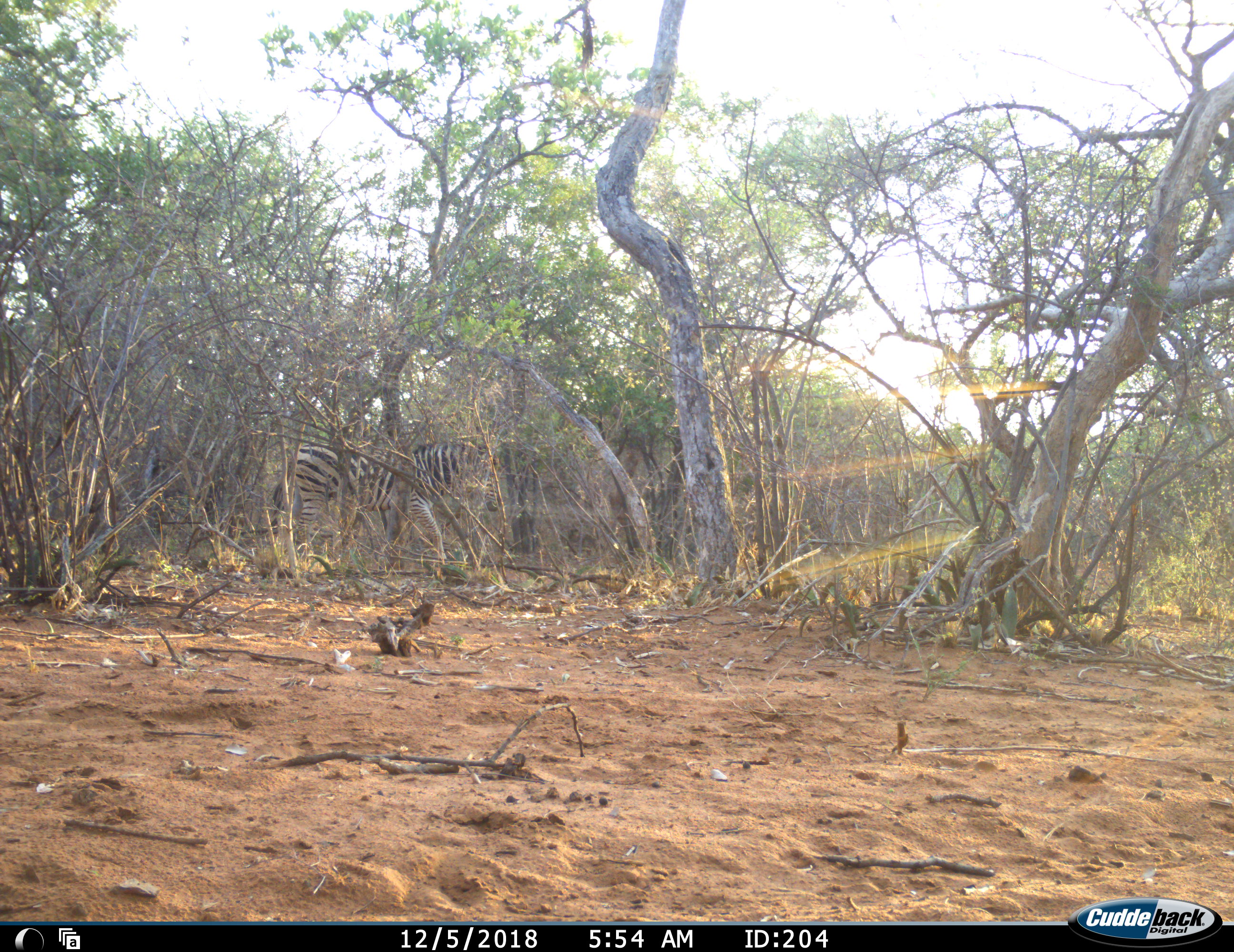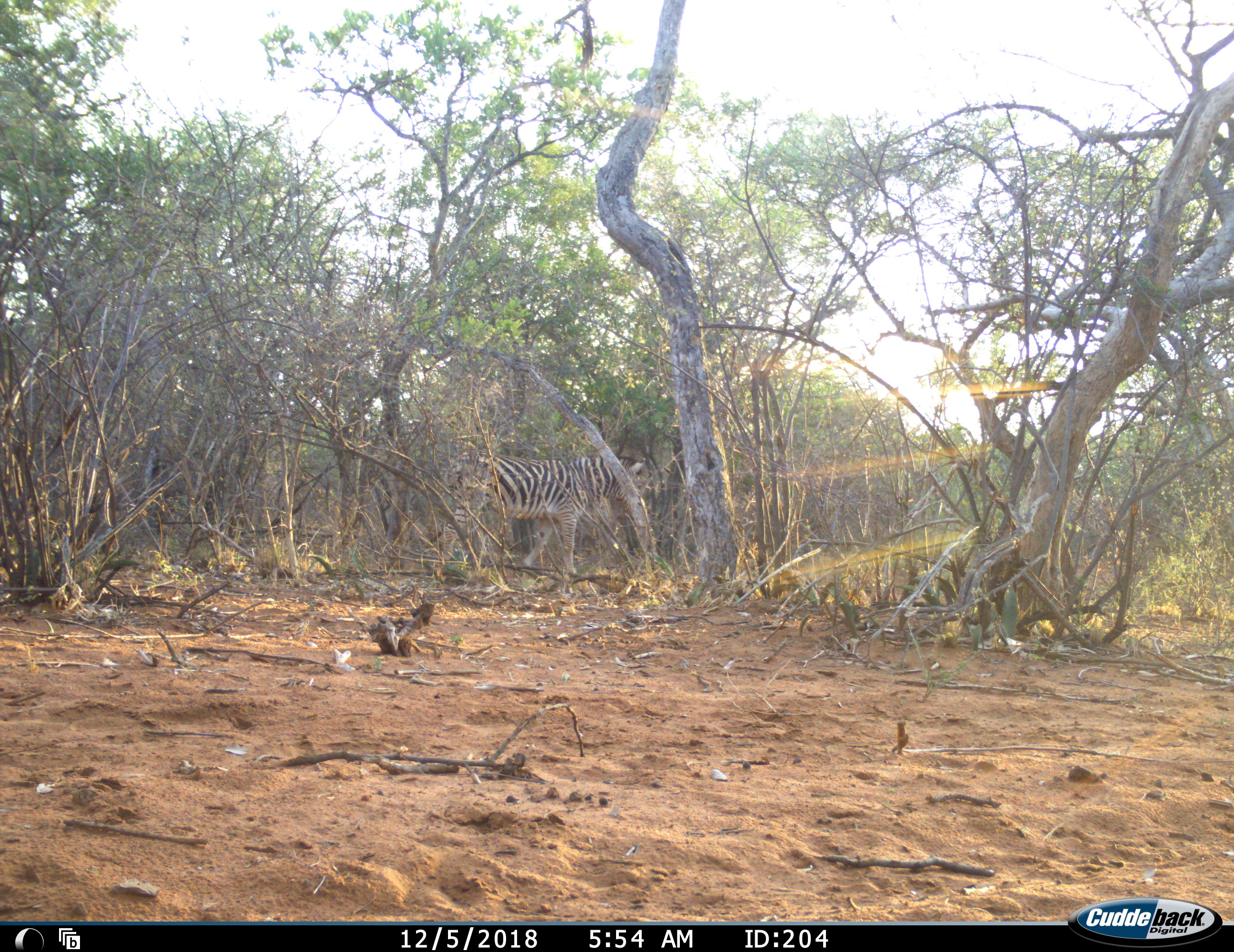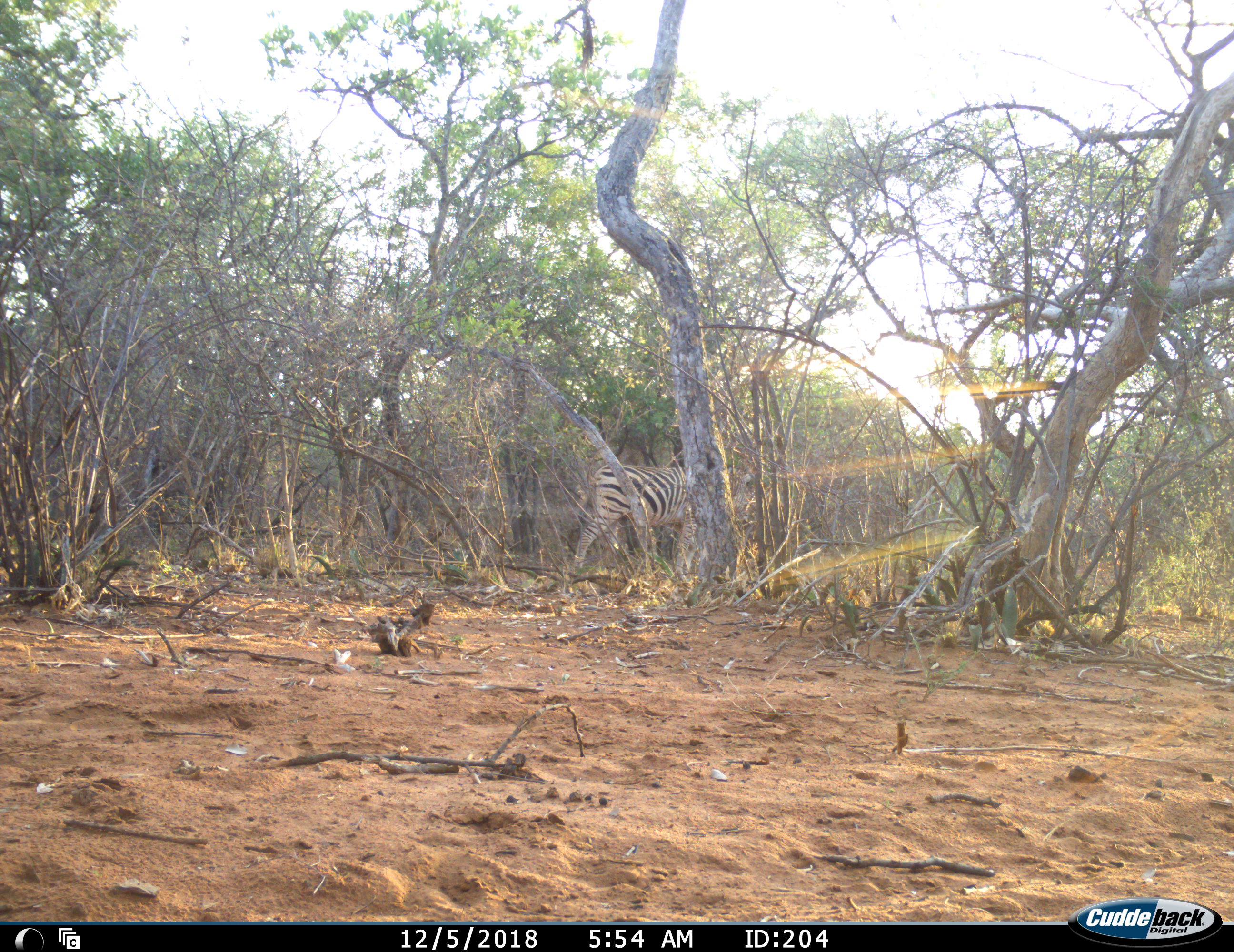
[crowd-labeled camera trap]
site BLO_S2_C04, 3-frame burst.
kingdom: Animalia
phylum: Chordata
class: Mammalia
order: Perissodactyla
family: Equidae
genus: Equus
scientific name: Equus quagga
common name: plains zebra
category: zebraplains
Zebraplains (plains zebra) (Equus quagga), count 1. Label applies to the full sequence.